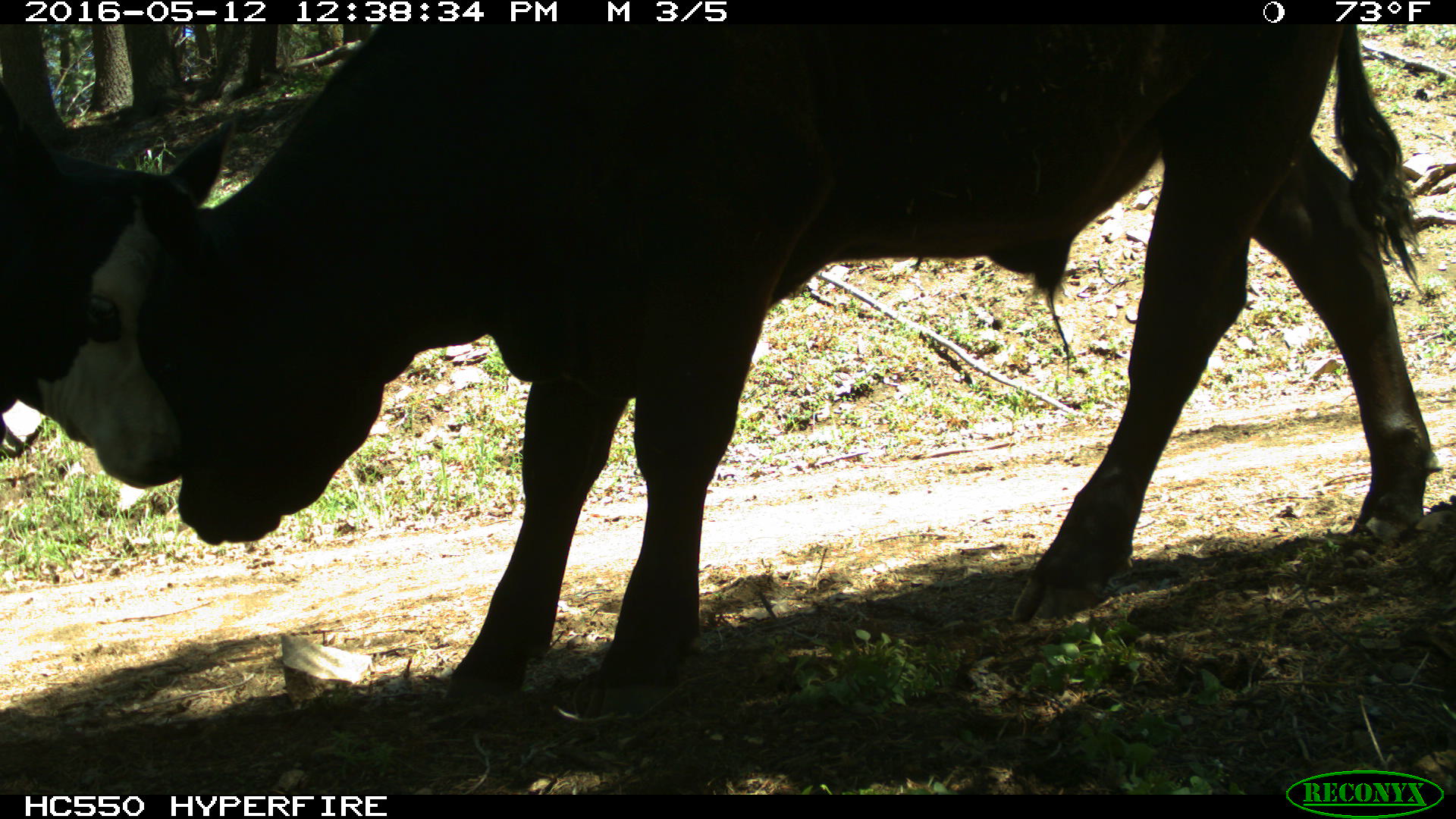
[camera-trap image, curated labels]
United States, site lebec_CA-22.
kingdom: Animalia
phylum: Chordata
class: Mammalia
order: Artiodactyla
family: Bovidae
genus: Bos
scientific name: Bos taurus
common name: domestic cow